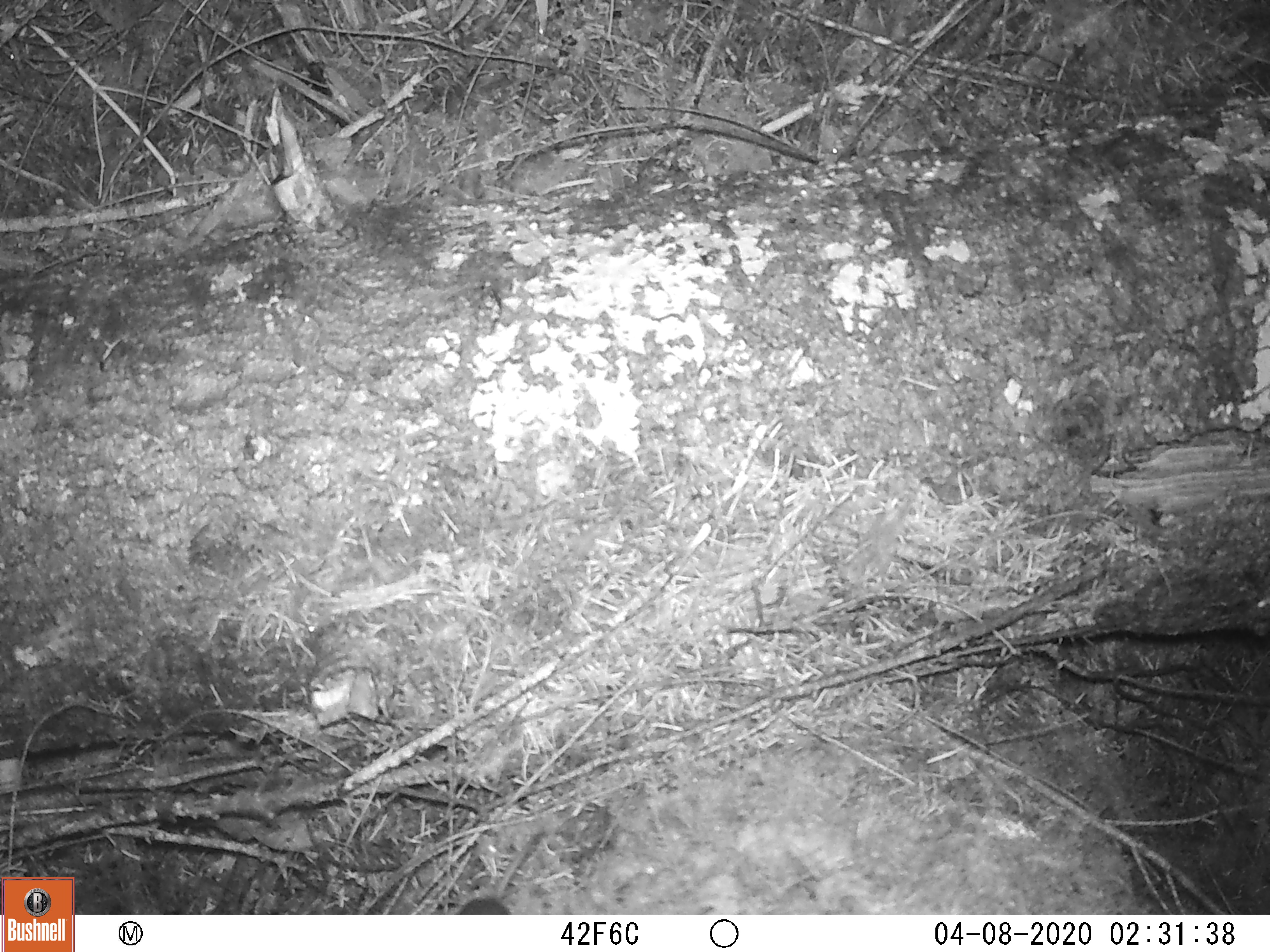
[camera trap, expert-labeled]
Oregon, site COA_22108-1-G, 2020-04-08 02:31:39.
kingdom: Animalia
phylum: Chordata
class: Mammalia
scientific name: Mammalia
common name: small mammal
Small mammal (Mammalia).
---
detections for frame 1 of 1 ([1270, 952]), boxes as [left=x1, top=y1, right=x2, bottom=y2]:
small mammal: [left=426, top=804, right=607, bottom=914]